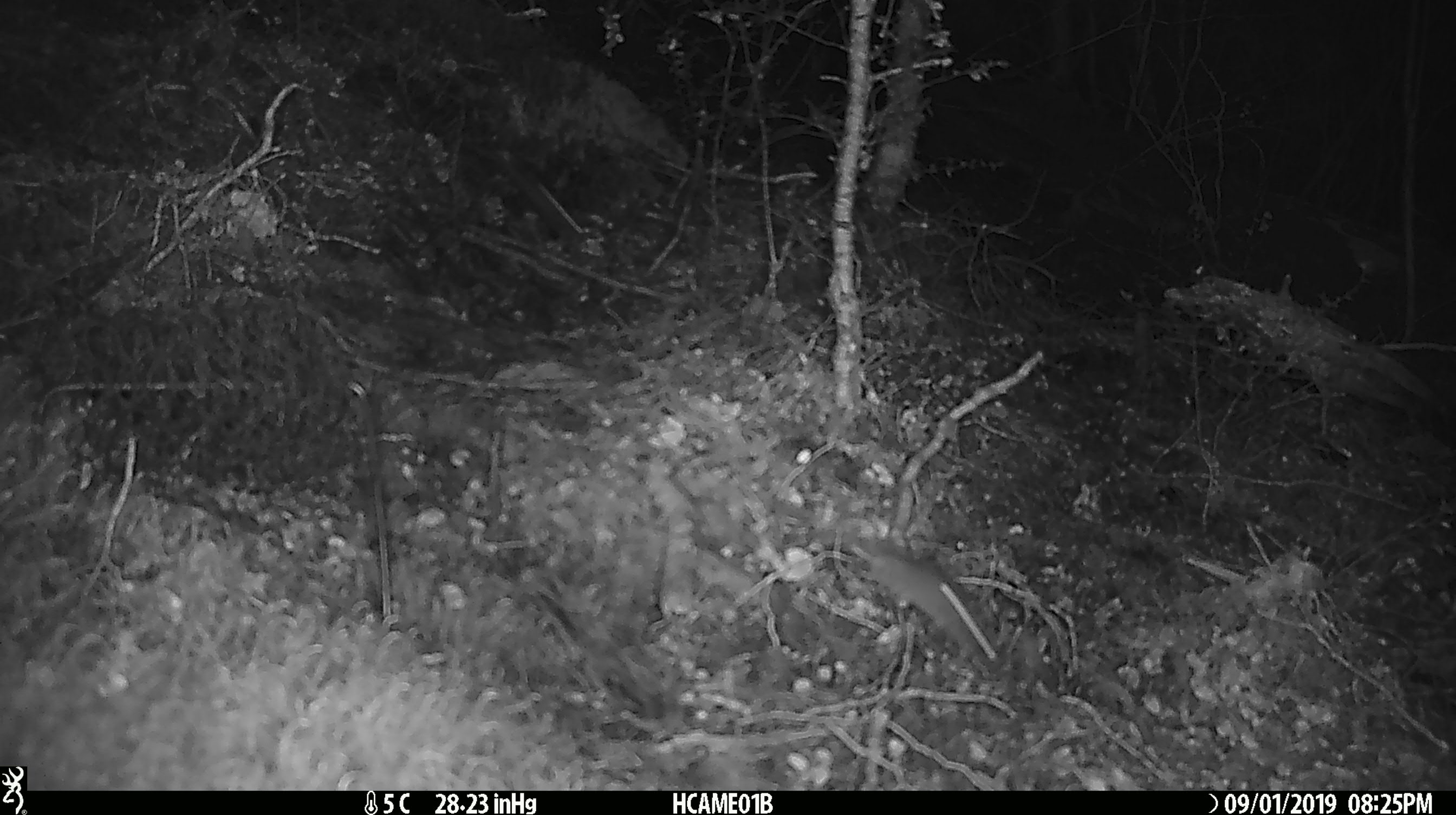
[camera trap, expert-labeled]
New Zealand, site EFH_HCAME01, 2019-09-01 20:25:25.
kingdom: Animalia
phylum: Chordata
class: Mammalia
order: Rodentia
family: Muridae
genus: Mus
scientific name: Mus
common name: mouse